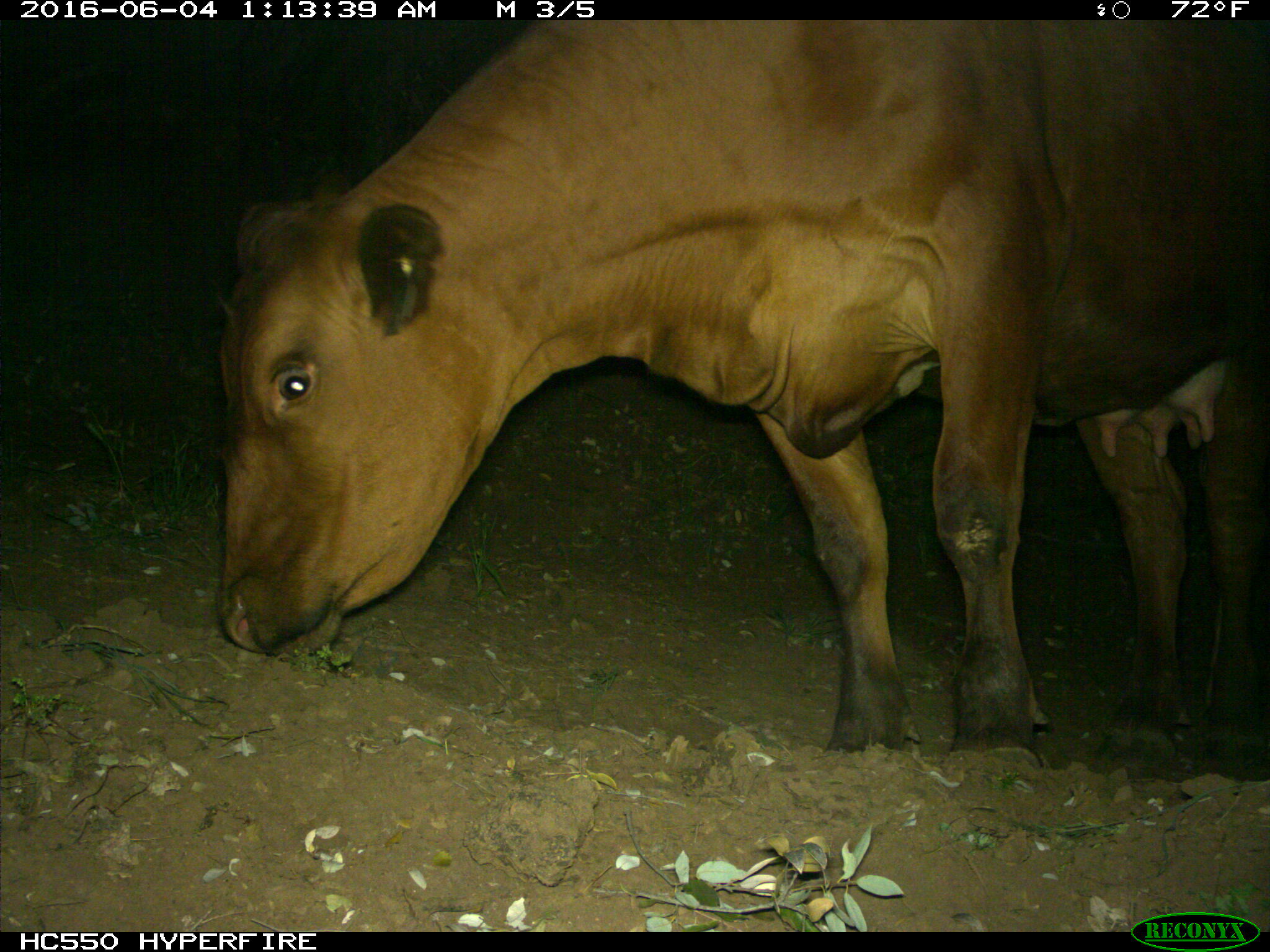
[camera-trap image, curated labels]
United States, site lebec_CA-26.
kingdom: Animalia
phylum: Chordata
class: Mammalia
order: Artiodactyla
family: Bovidae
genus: Bos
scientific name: Bos taurus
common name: domestic cow